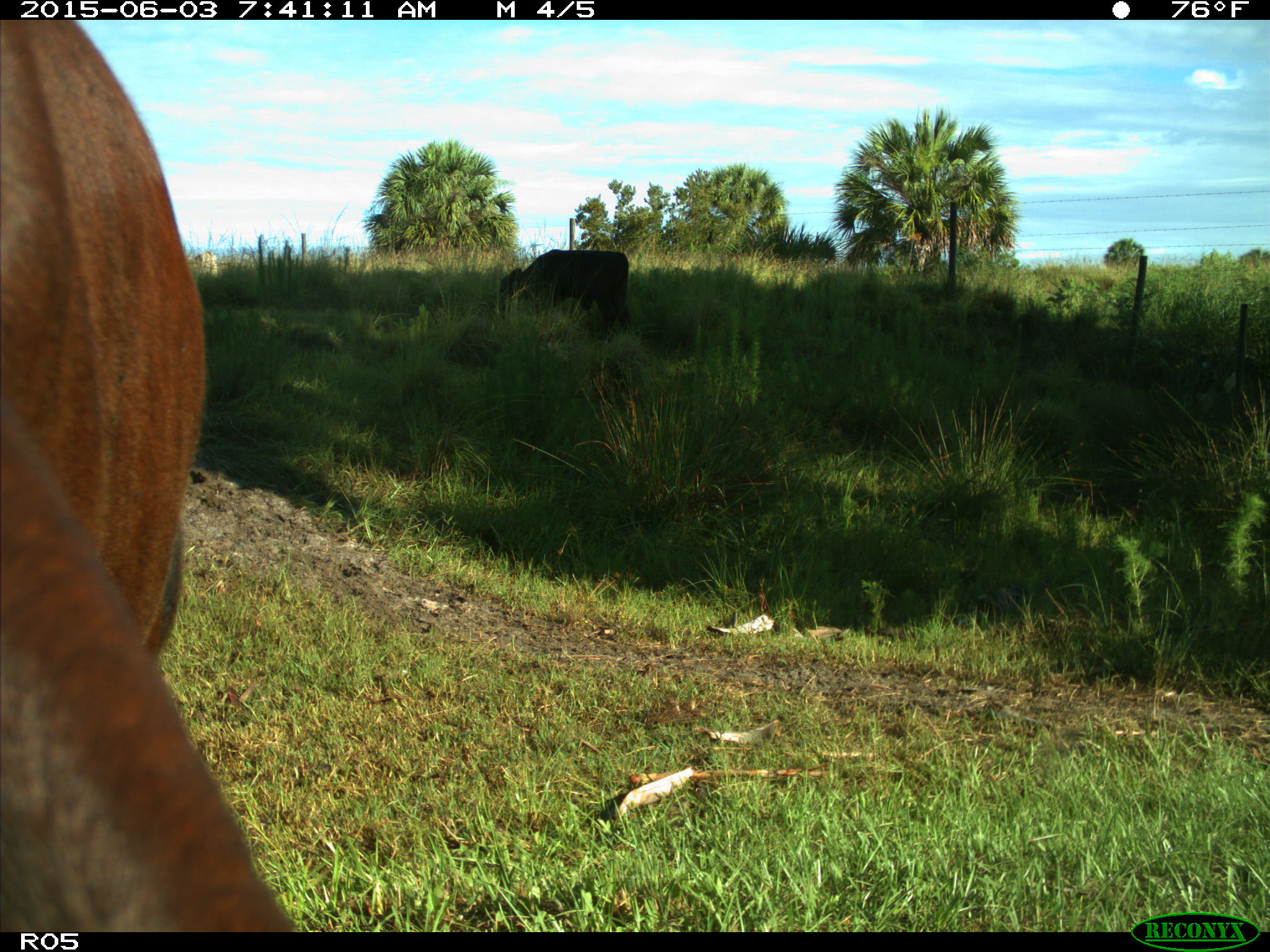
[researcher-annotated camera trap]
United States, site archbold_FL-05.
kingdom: Animalia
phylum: Chordata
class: Mammalia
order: Artiodactyla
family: Bovidae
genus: Bos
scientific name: Bos taurus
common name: domestic cow